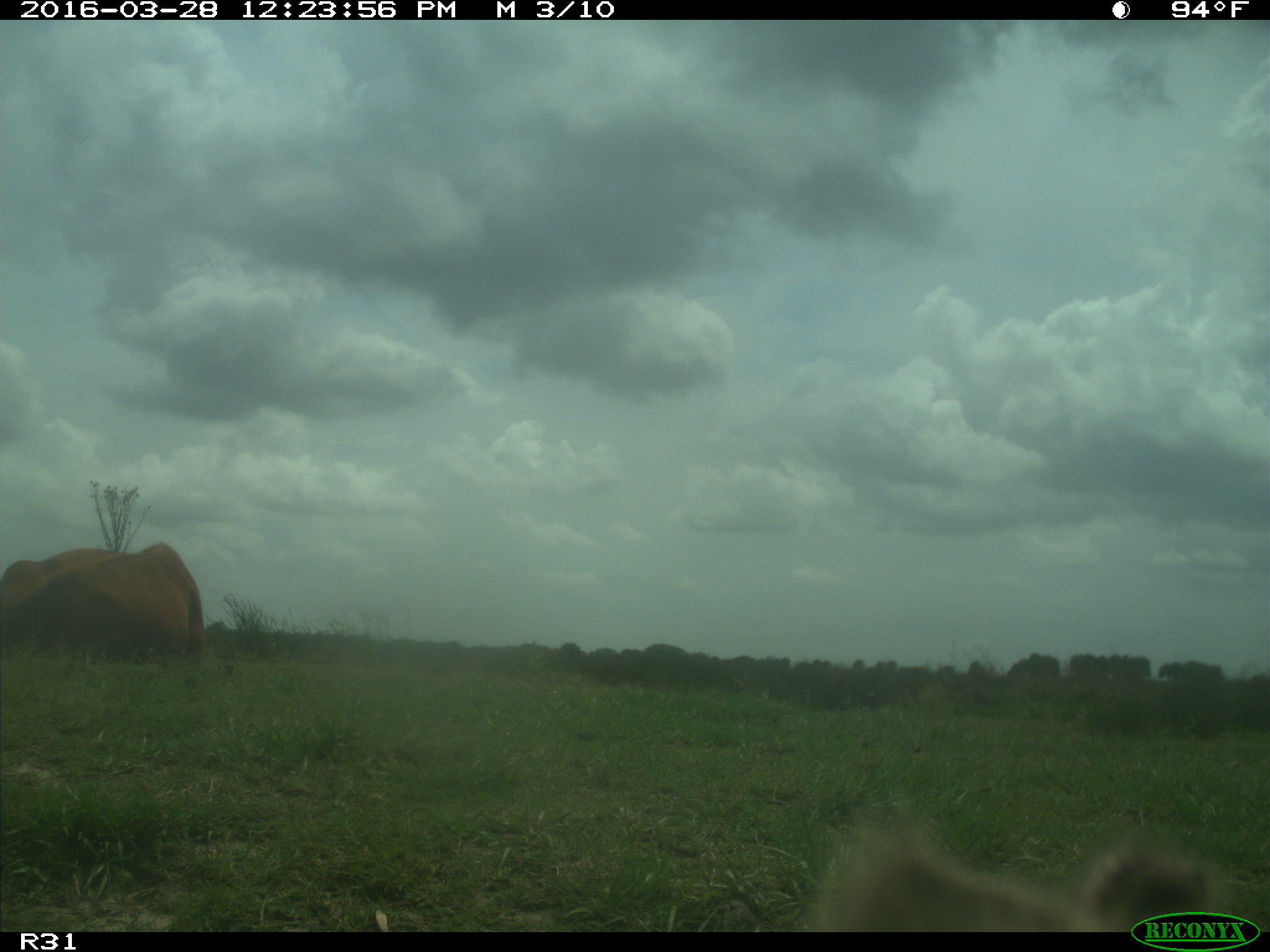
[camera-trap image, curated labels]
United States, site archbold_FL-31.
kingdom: Animalia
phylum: Chordata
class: Mammalia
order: Artiodactyla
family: Bovidae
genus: Bos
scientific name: Bos taurus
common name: domestic cow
Bos taurus (domestic cow).